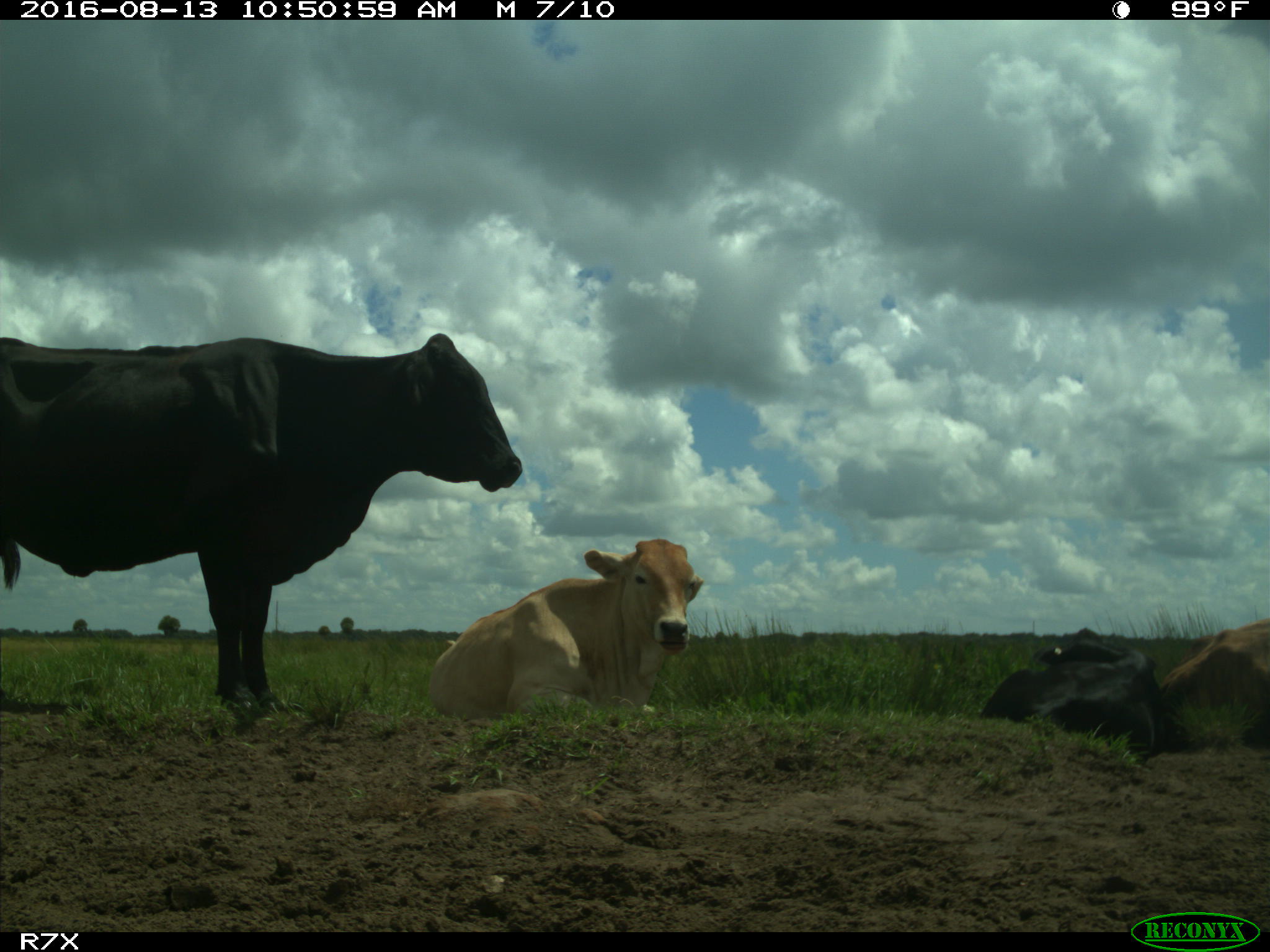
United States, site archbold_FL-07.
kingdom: Animalia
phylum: Chordata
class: Mammalia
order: Artiodactyla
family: Bovidae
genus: Bos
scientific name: Bos taurus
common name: domestic cow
Bos taurus (domestic cow).